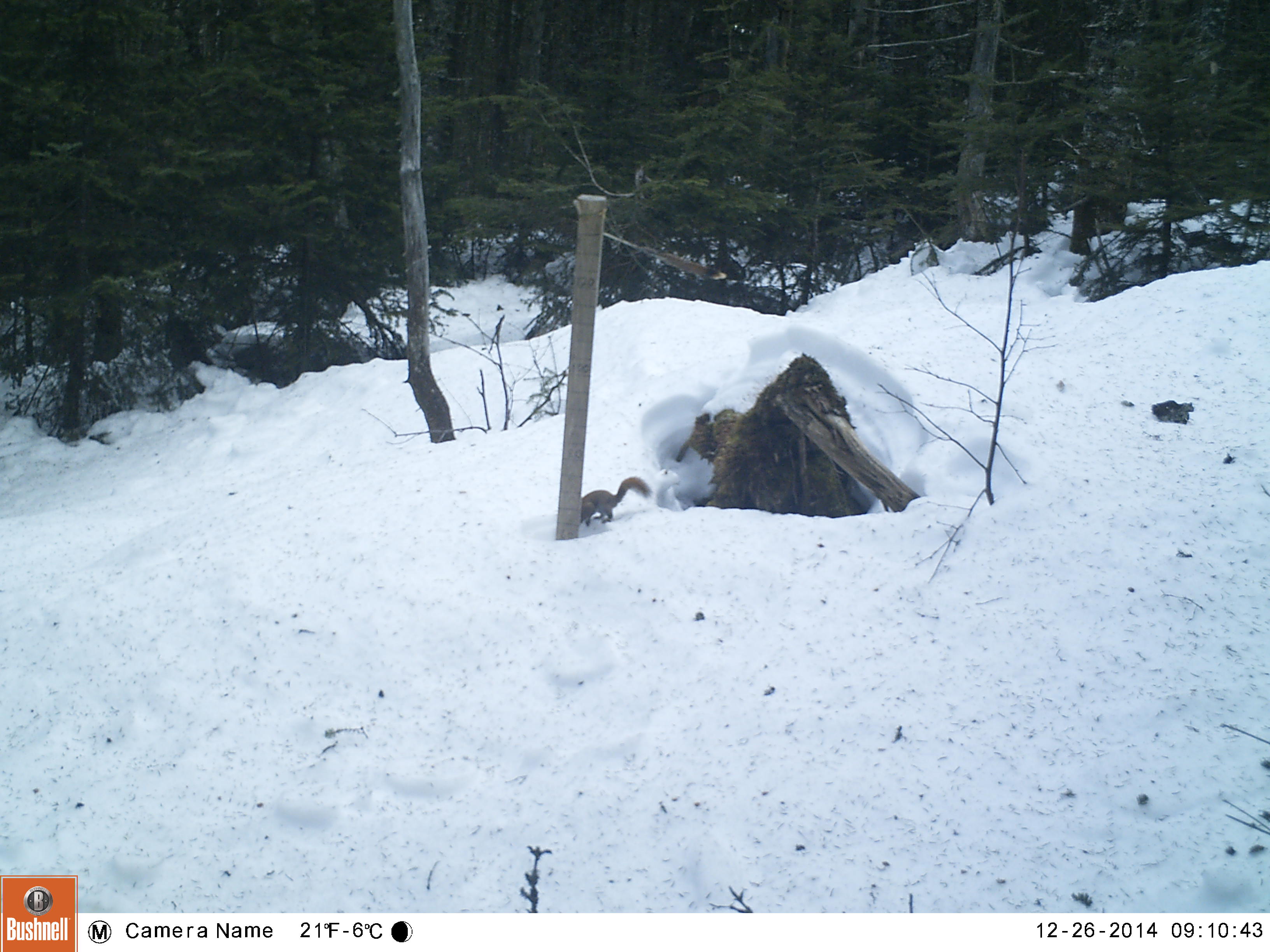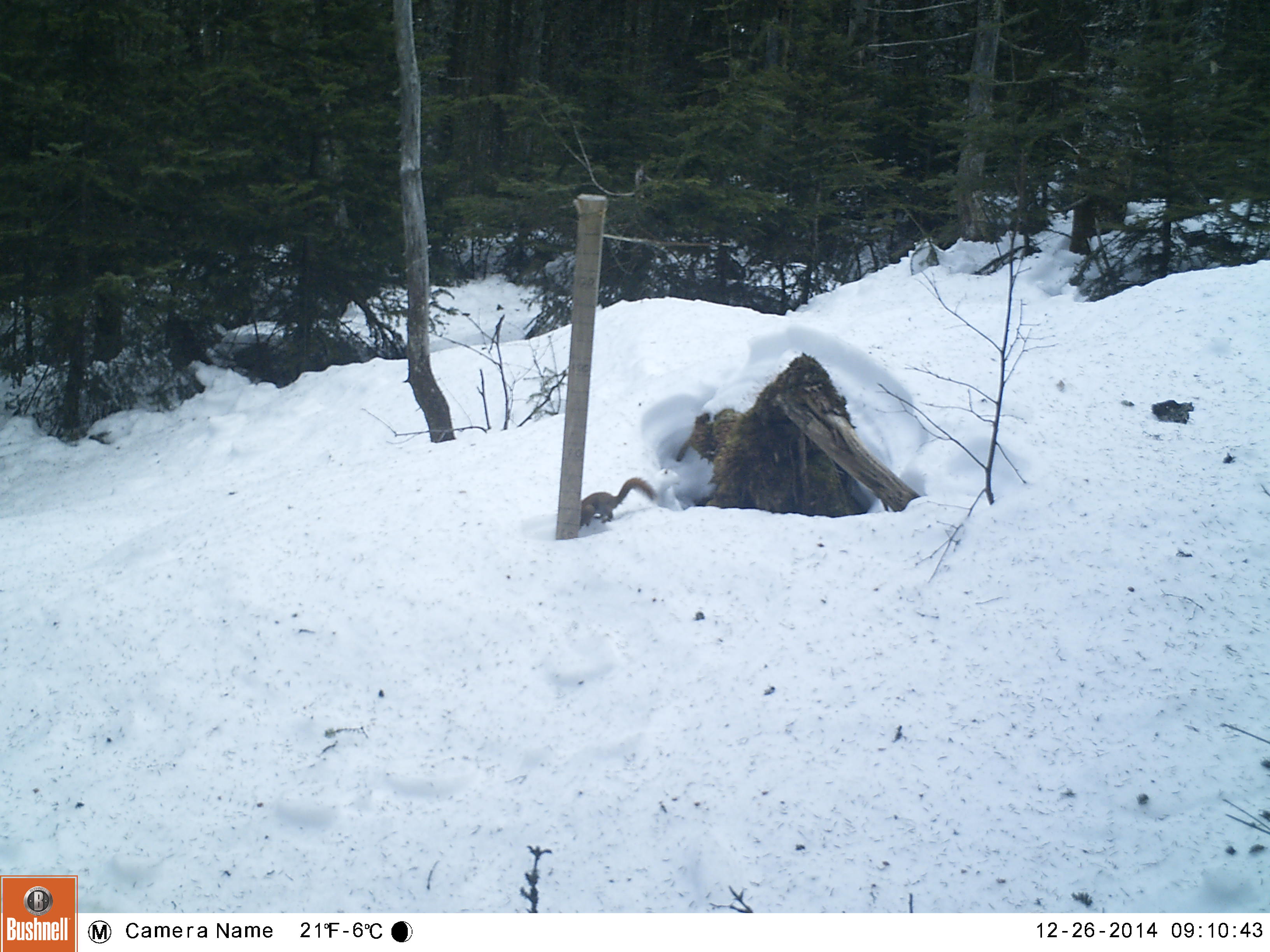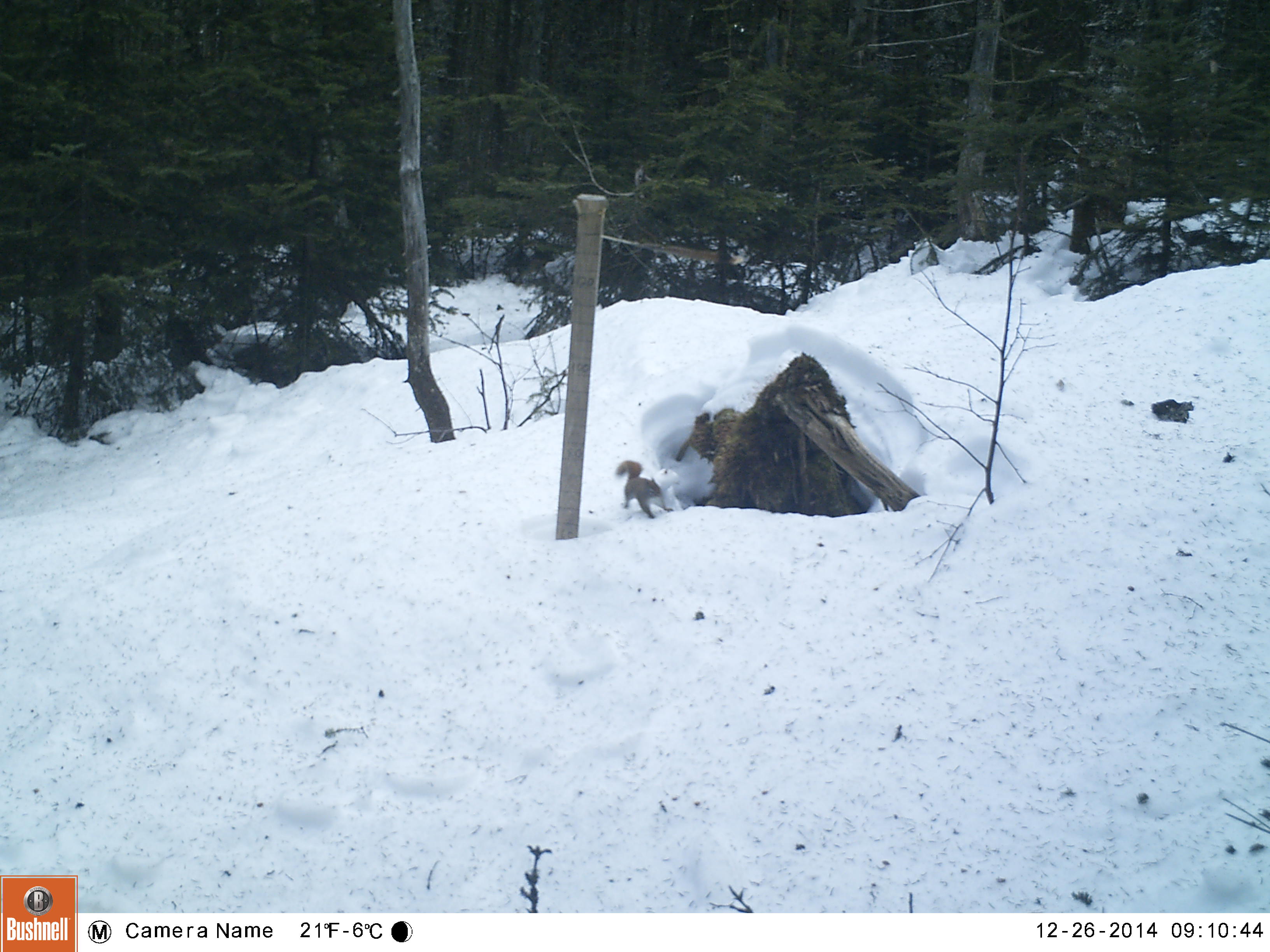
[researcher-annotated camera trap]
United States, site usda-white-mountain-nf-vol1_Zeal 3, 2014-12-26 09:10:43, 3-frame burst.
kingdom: Animalia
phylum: Chordata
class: Mammalia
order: Rodentia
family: Sciuridae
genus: Tamiasciurus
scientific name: Tamiasciurus hudsonicus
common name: red squirrel